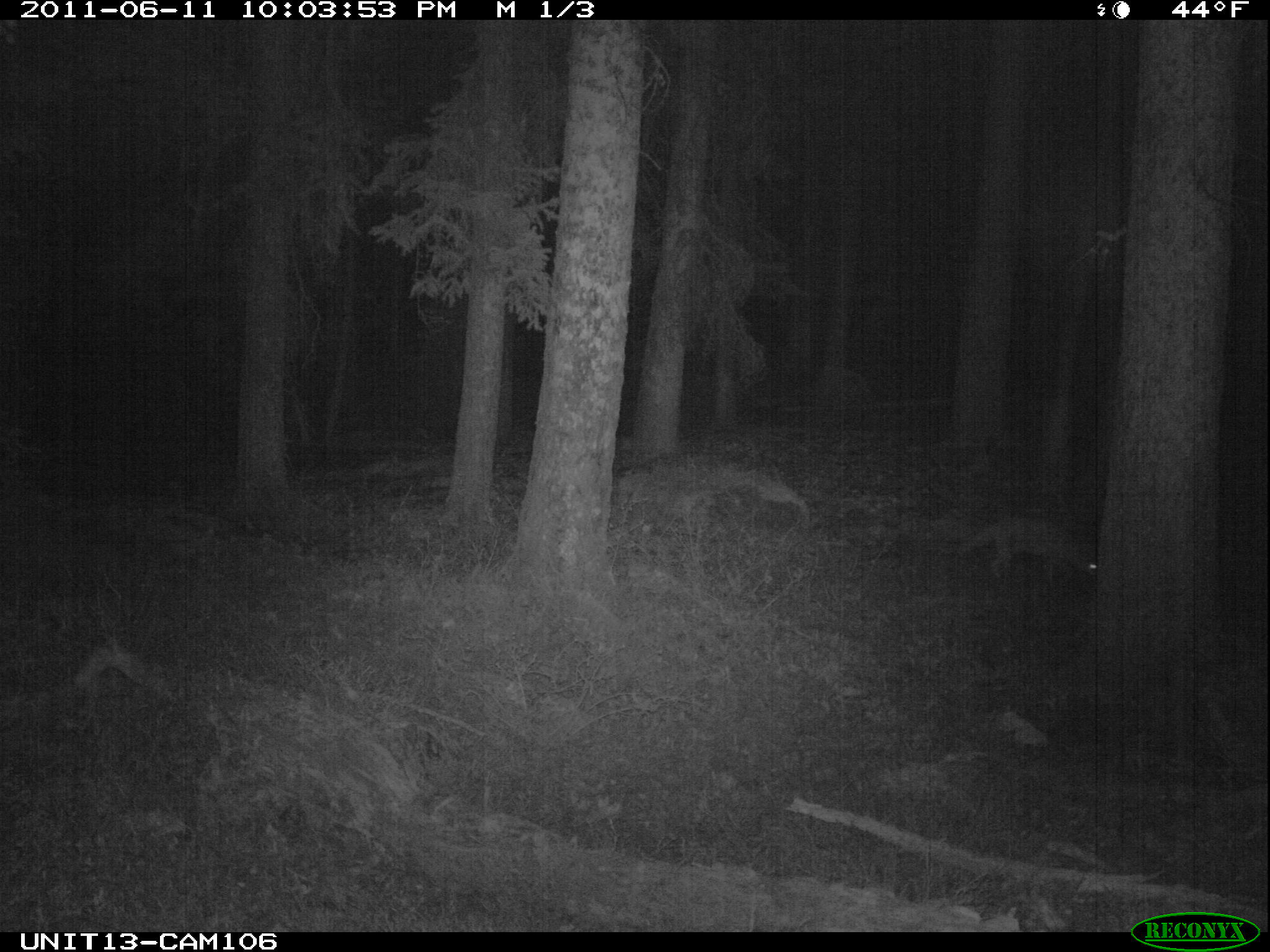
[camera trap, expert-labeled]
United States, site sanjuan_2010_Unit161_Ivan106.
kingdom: Animalia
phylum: Chordata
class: Mammalia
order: Carnivora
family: Canidae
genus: Canis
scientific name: Canis latrans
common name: coyote